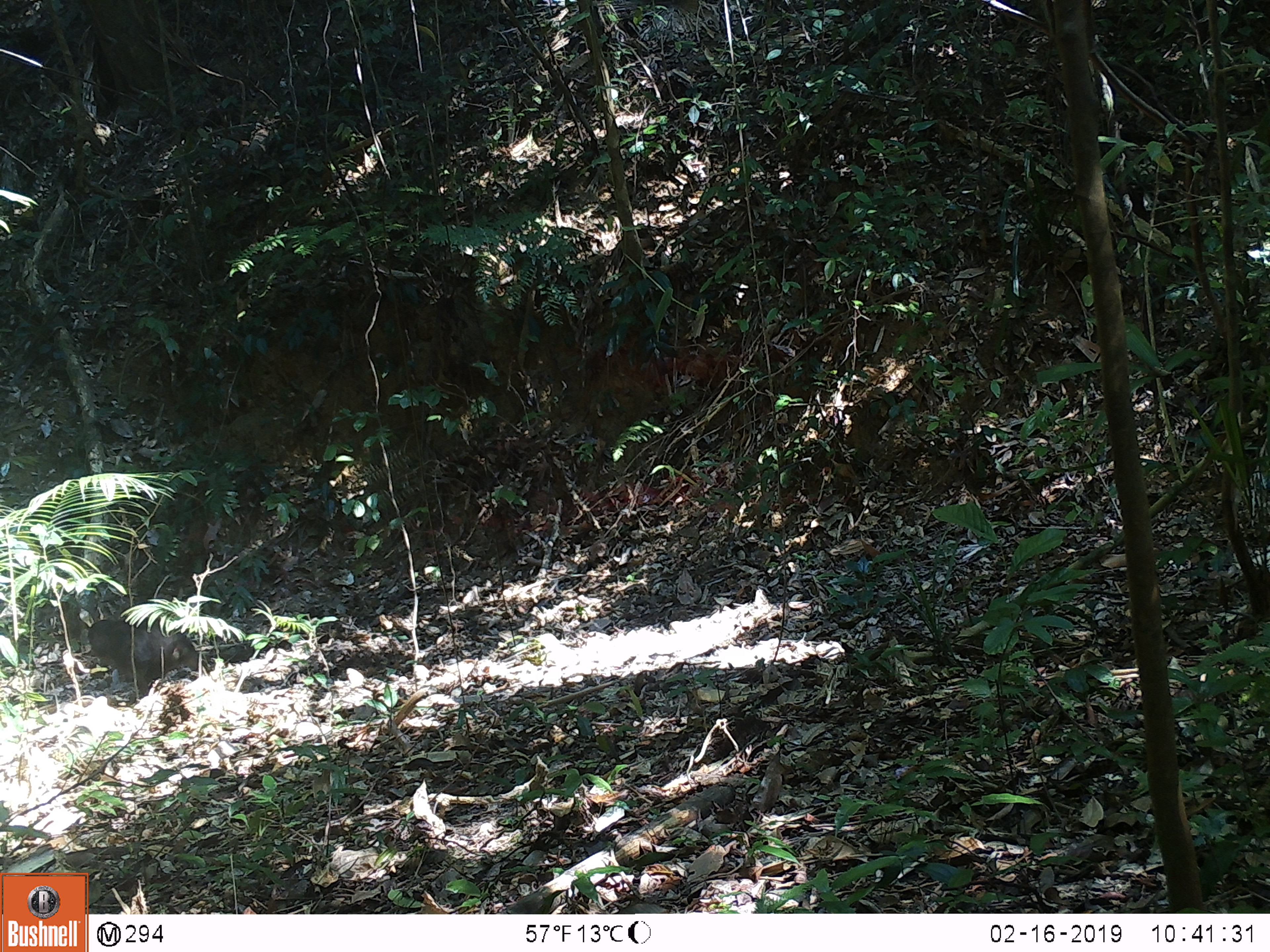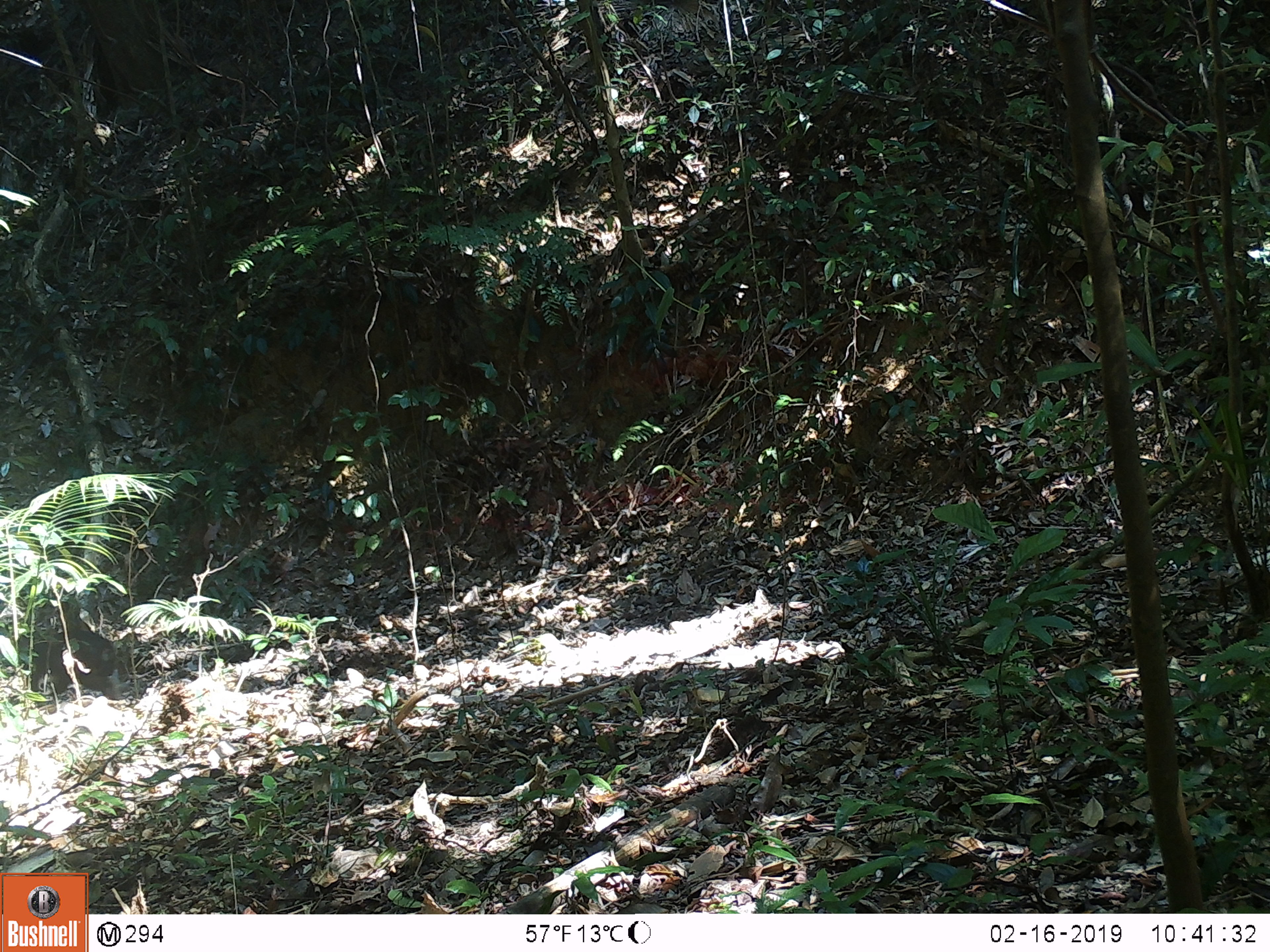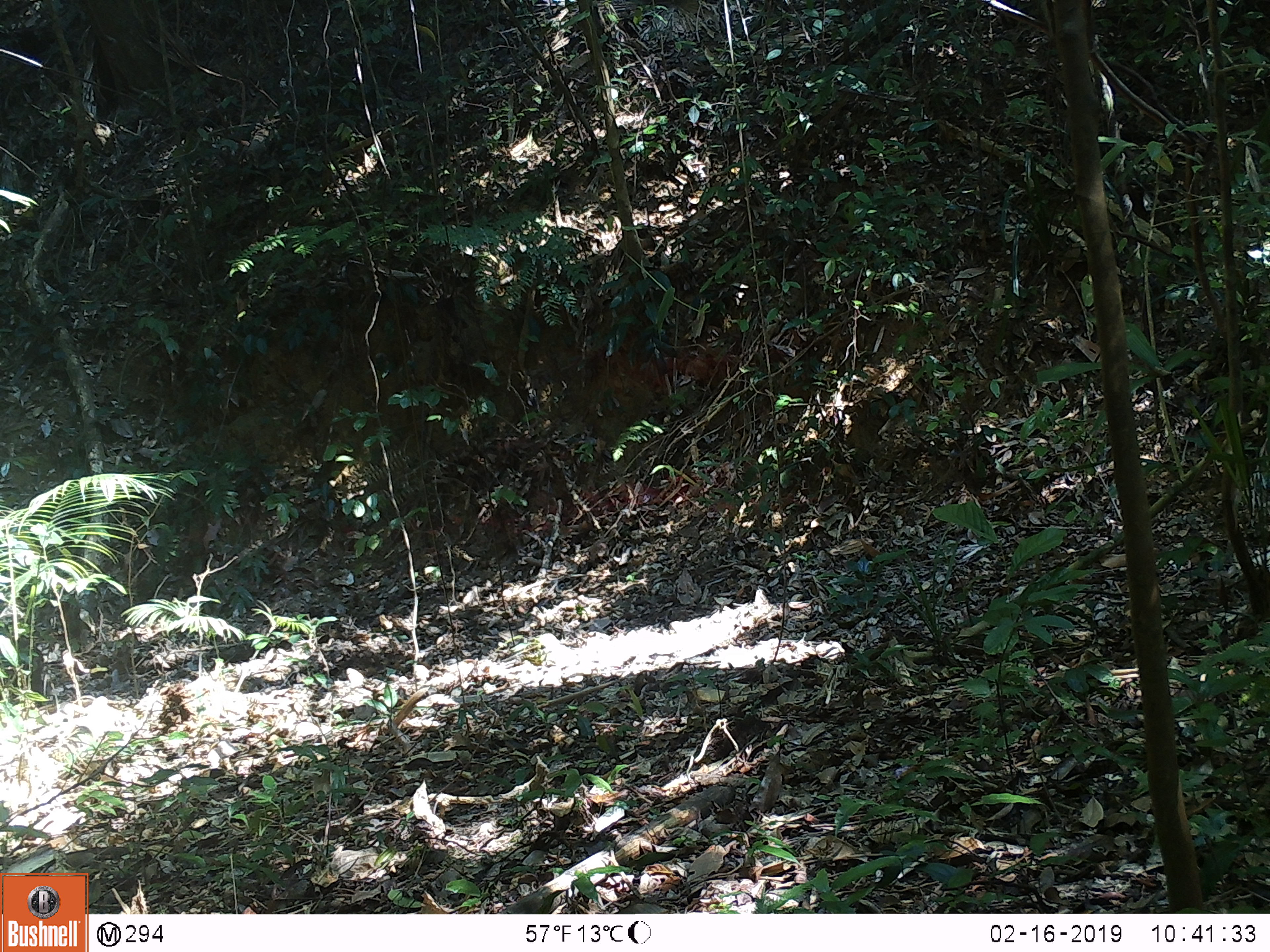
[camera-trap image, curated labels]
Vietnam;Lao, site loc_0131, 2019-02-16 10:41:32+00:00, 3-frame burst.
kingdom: Animalia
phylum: Chordata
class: Mammalia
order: Primates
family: Cercopithecidae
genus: Macaca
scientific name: Macaca arctoides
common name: stump-tailed macaque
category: stump tailed macaque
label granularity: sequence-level